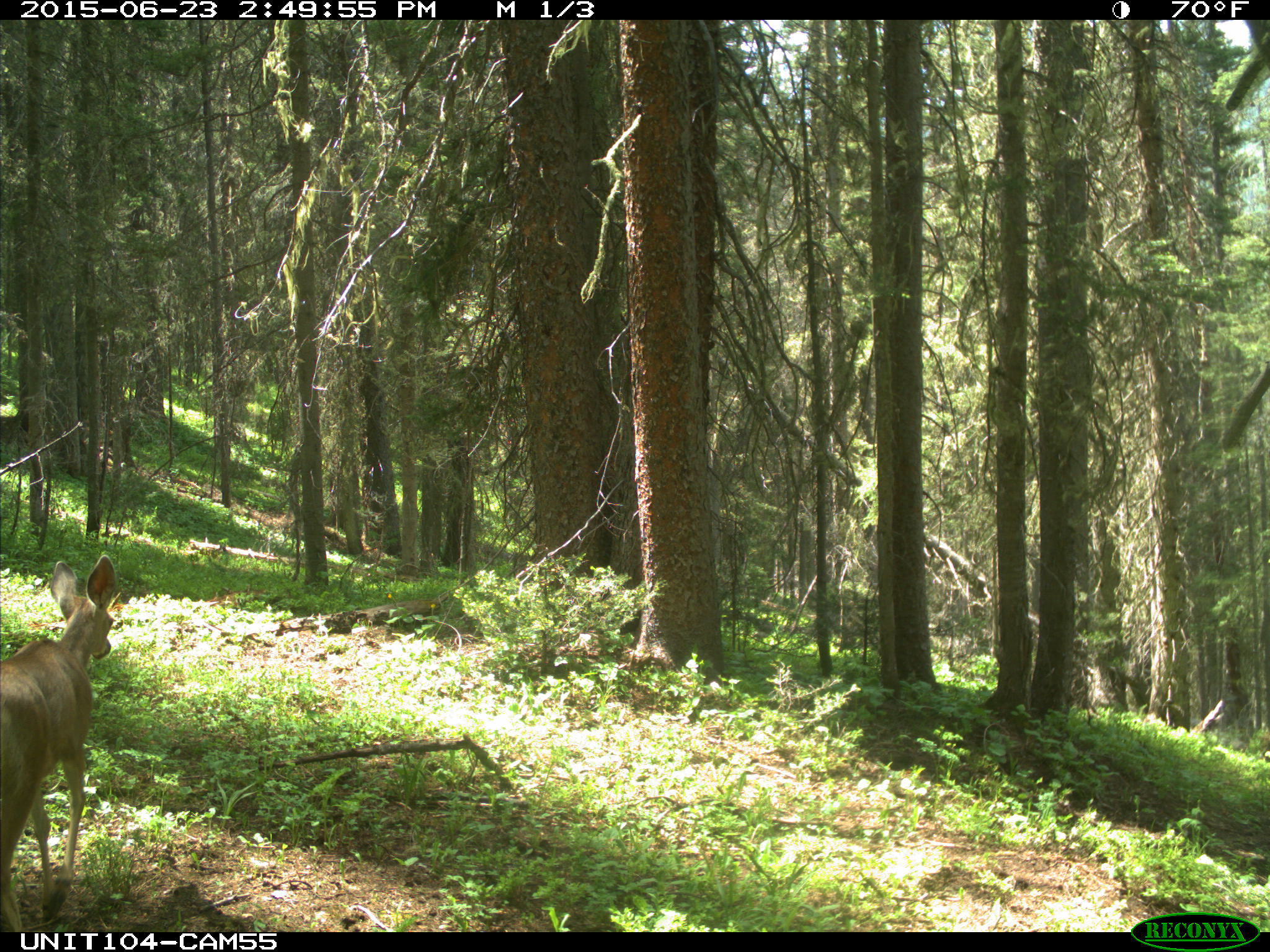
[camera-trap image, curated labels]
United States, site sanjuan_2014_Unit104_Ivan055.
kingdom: Animalia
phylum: Chordata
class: Mammalia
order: Artiodactyla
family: Cervidae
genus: Odocoileus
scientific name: Odocoileus hemionus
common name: mule deer